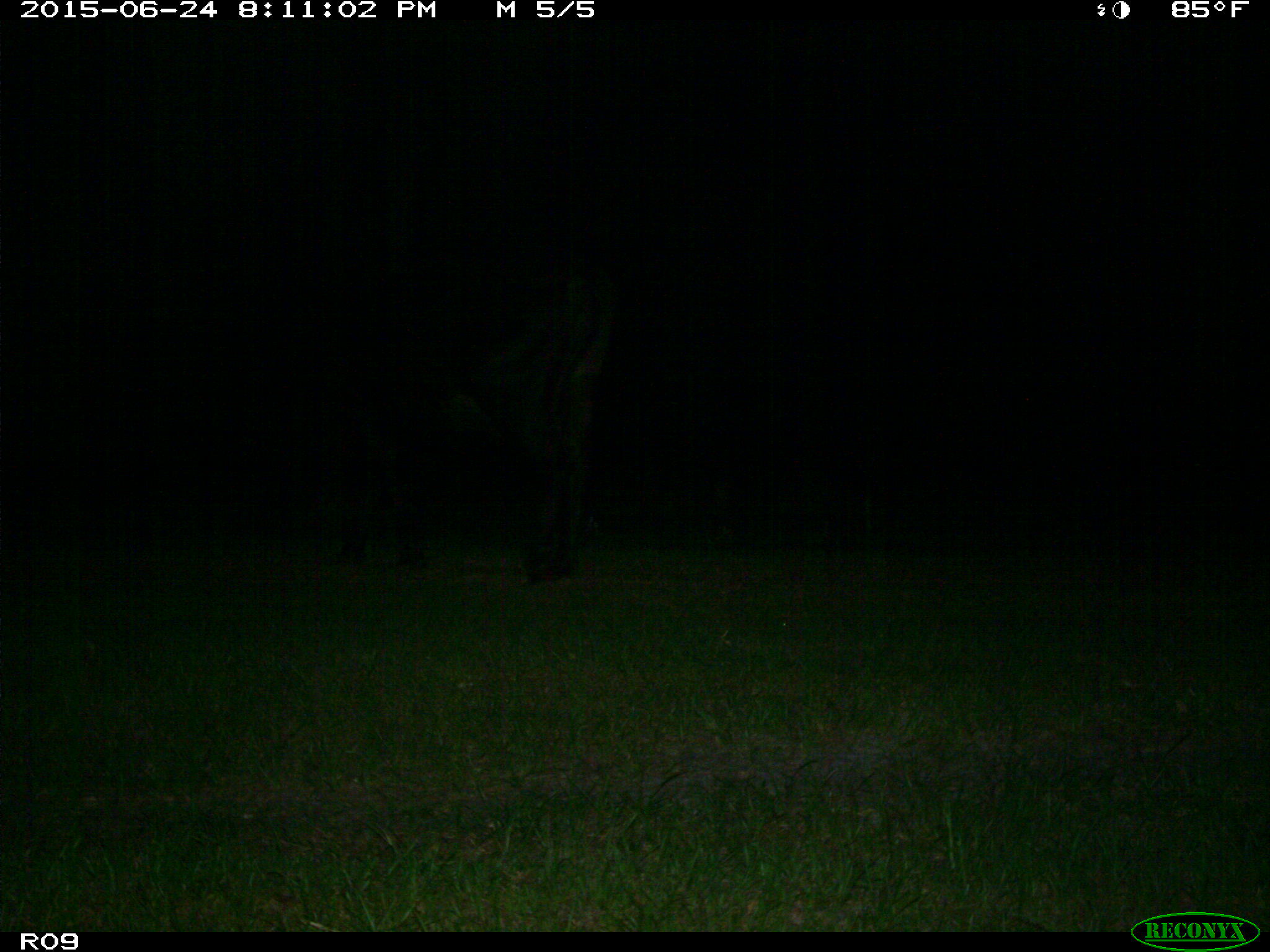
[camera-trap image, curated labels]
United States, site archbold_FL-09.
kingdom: Animalia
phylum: Chordata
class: Mammalia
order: Artiodactyla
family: Bovidae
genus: Bos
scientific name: Bos taurus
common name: domestic cow